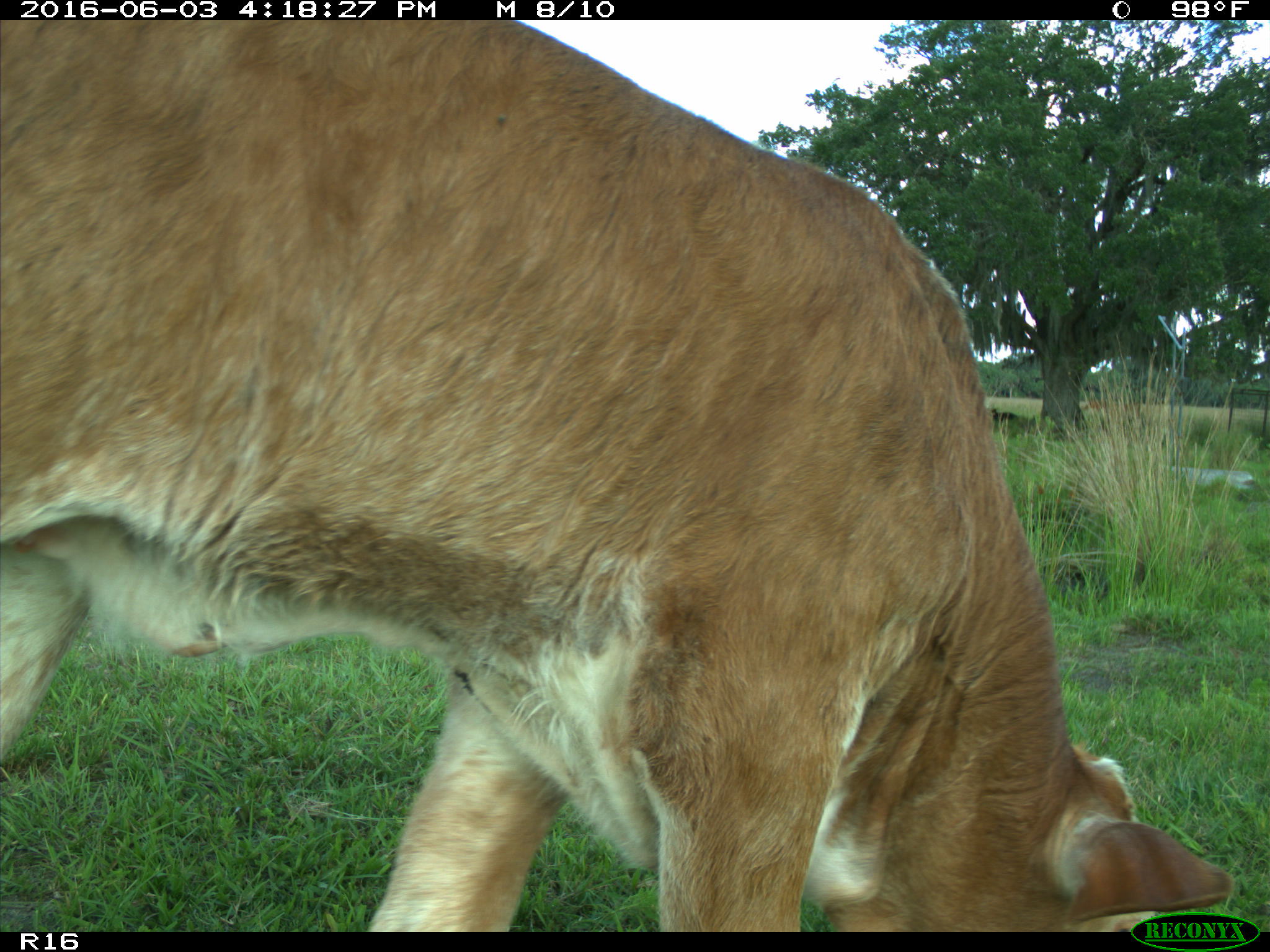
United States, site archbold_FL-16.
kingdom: Animalia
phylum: Chordata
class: Mammalia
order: Artiodactyla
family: Bovidae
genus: Bos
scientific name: Bos taurus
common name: domestic cow